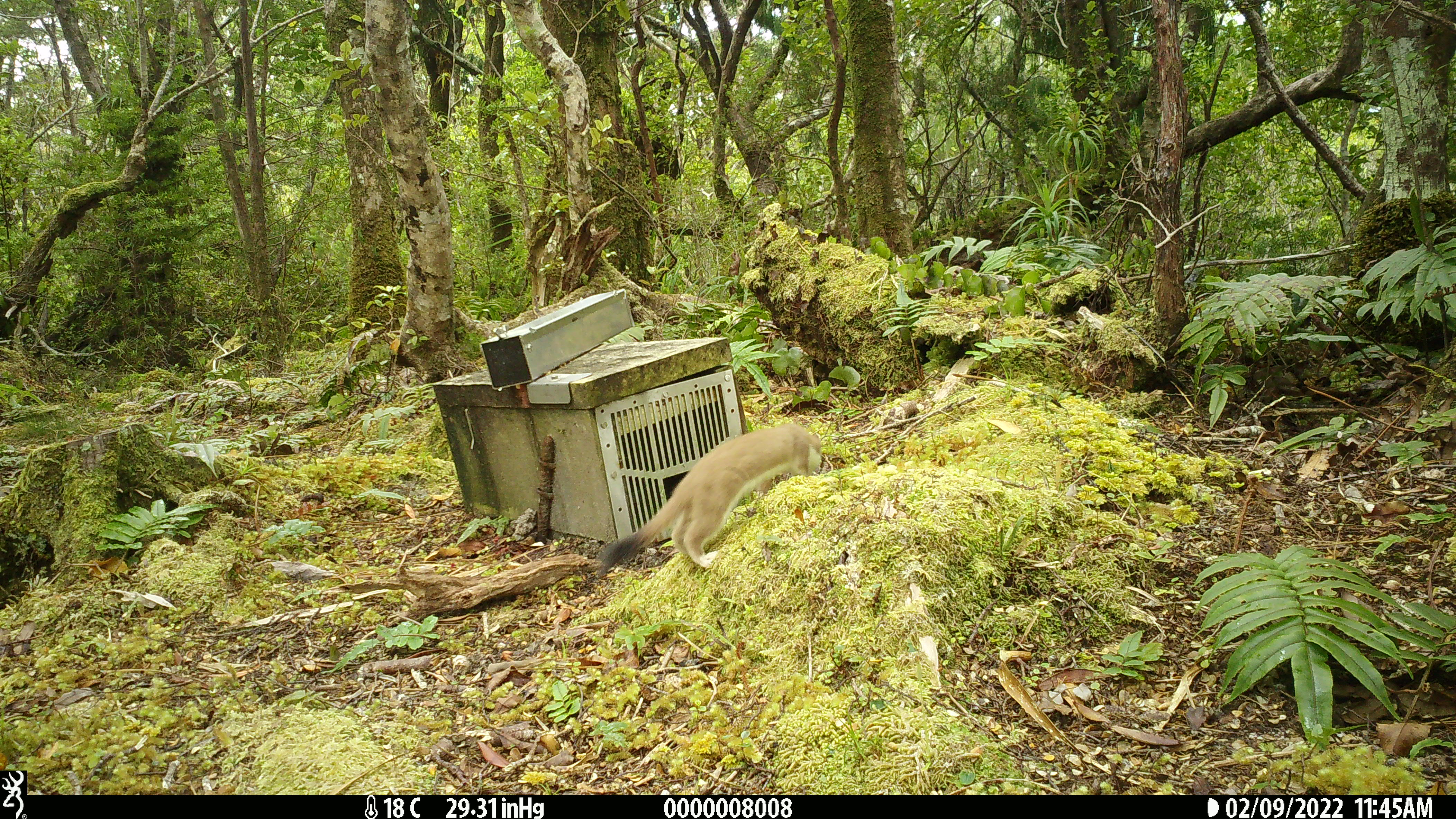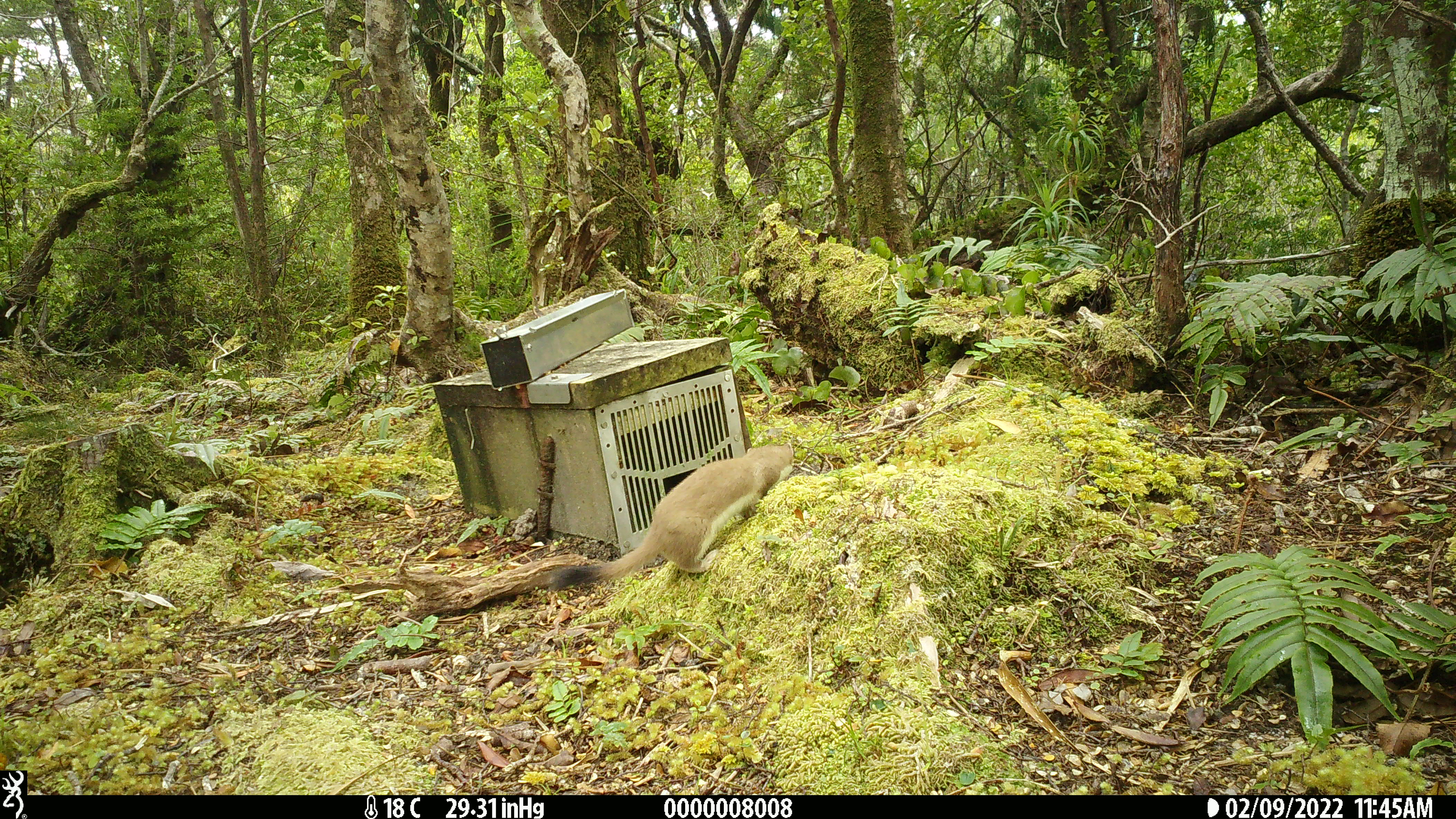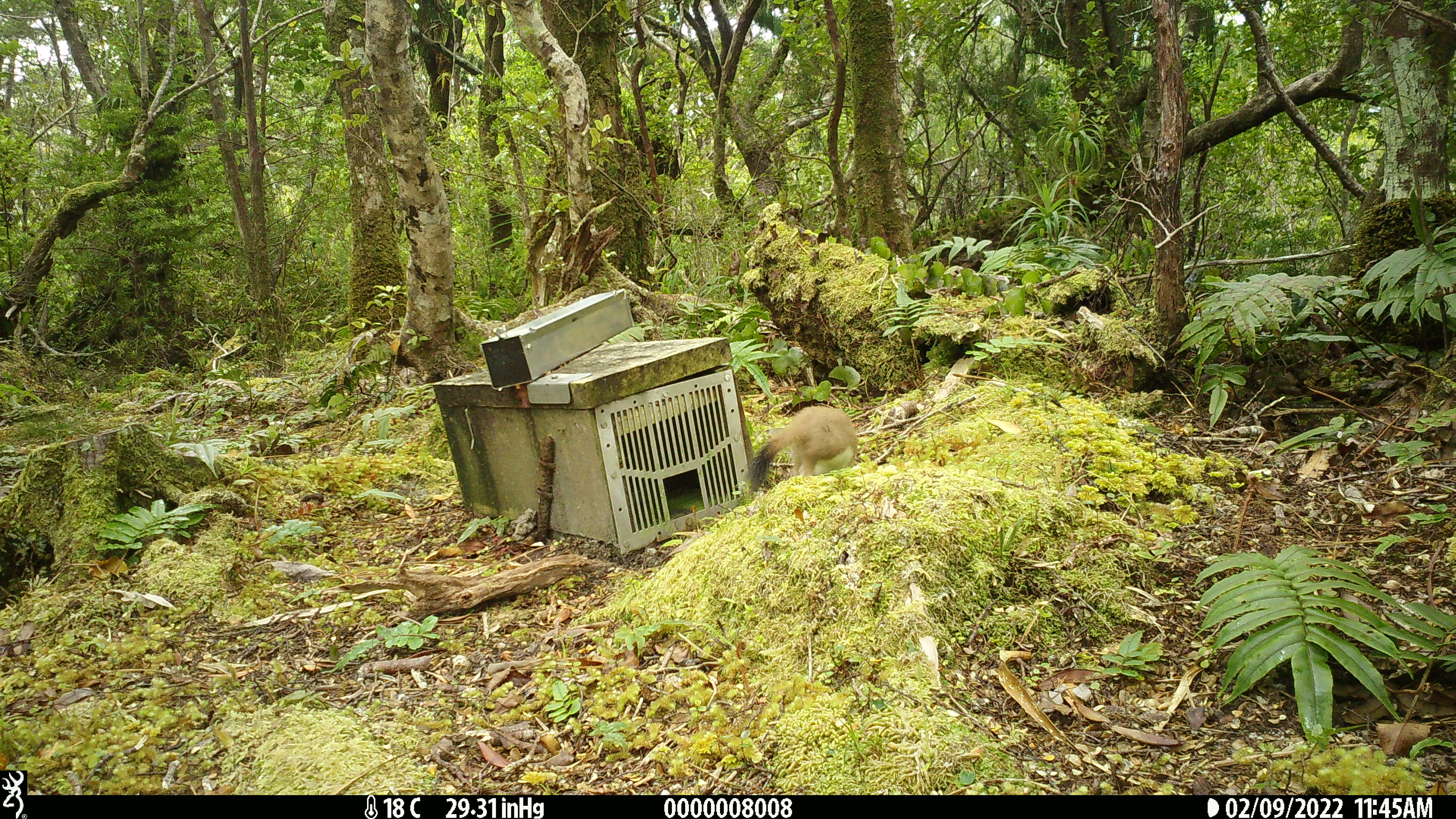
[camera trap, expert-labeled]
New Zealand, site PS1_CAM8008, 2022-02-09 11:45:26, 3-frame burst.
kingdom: Animalia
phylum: Chordata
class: Mammalia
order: Carnivora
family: Mustelidae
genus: Mustela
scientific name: Mustela erminea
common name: stoat